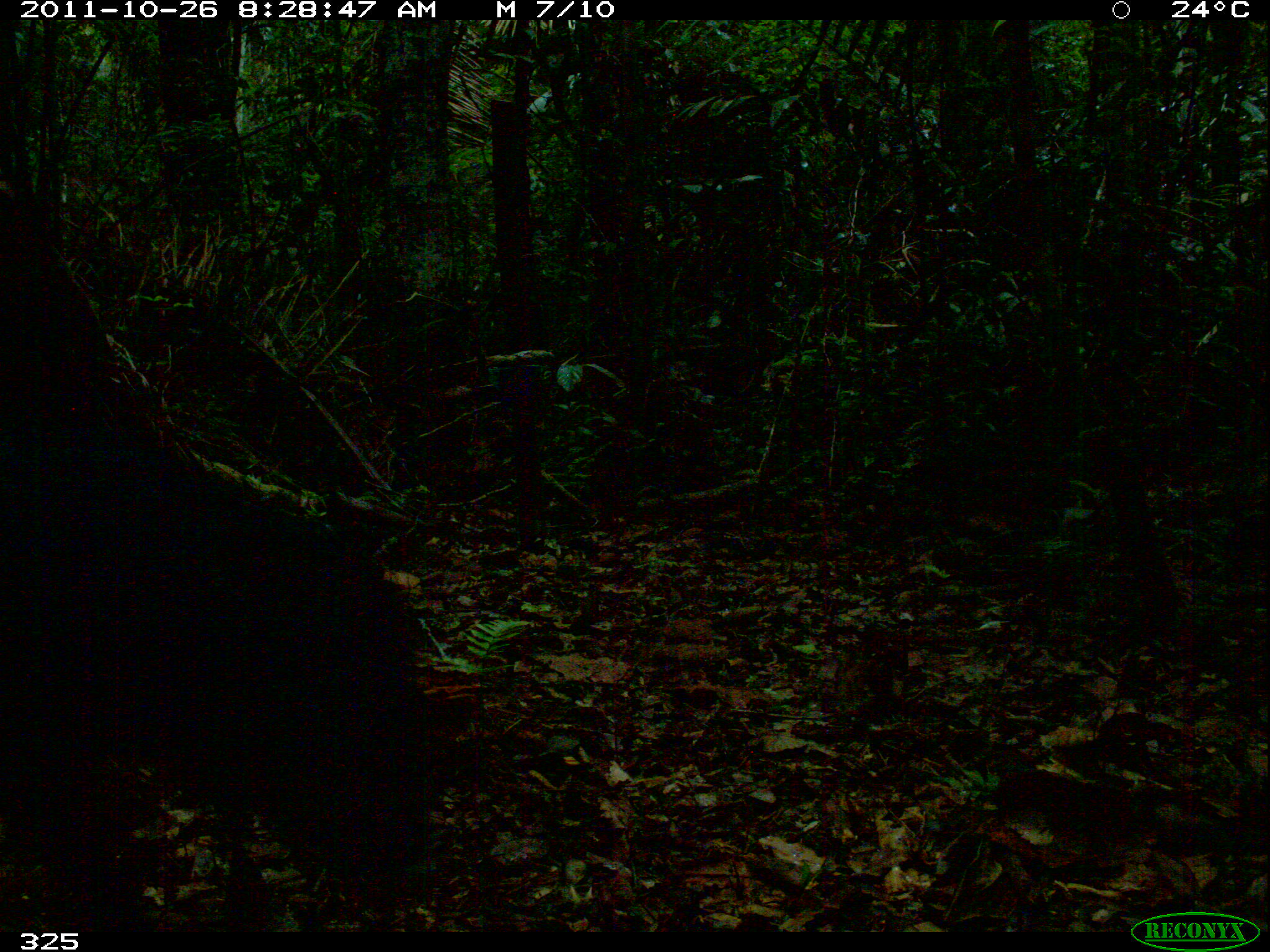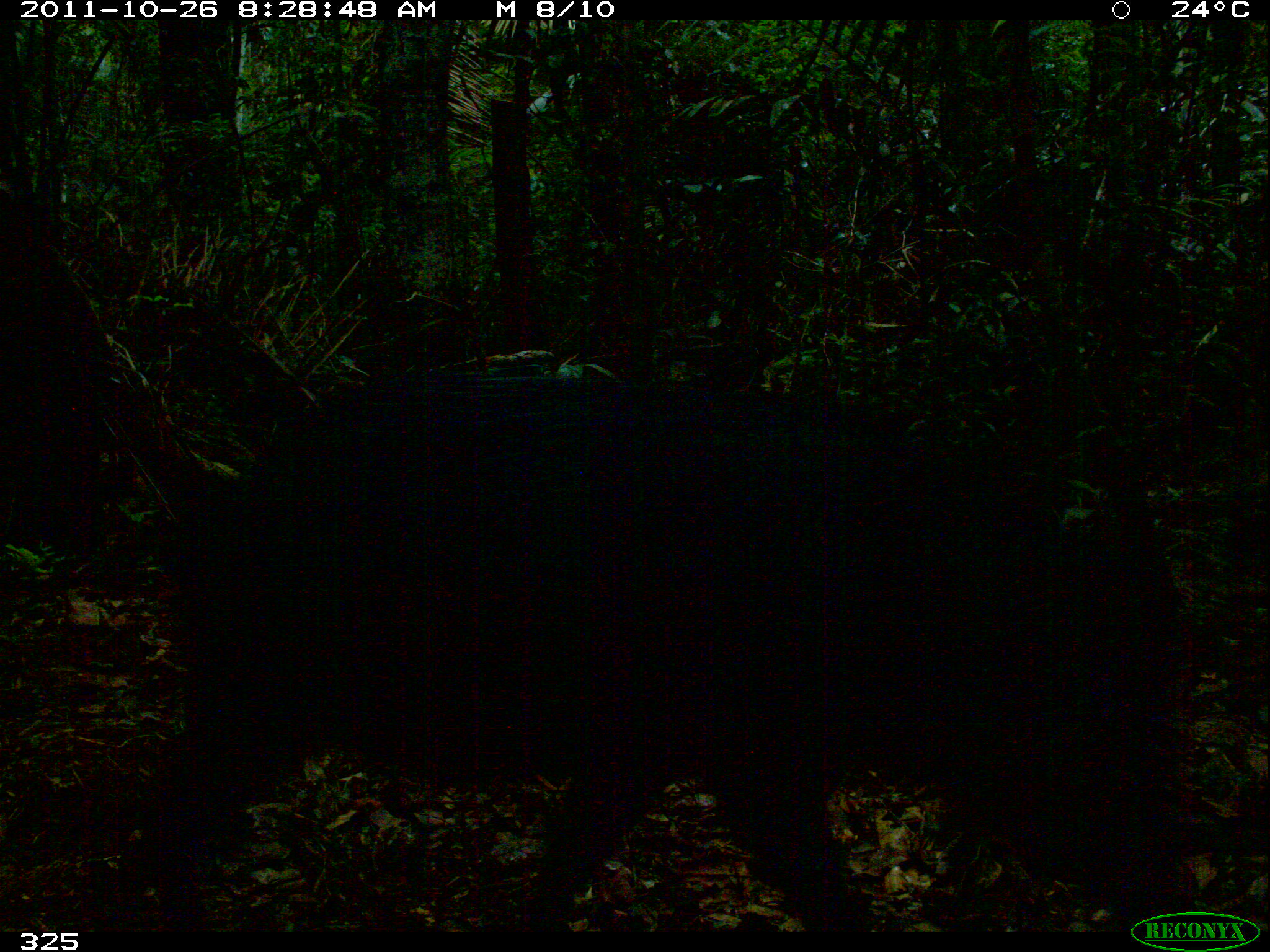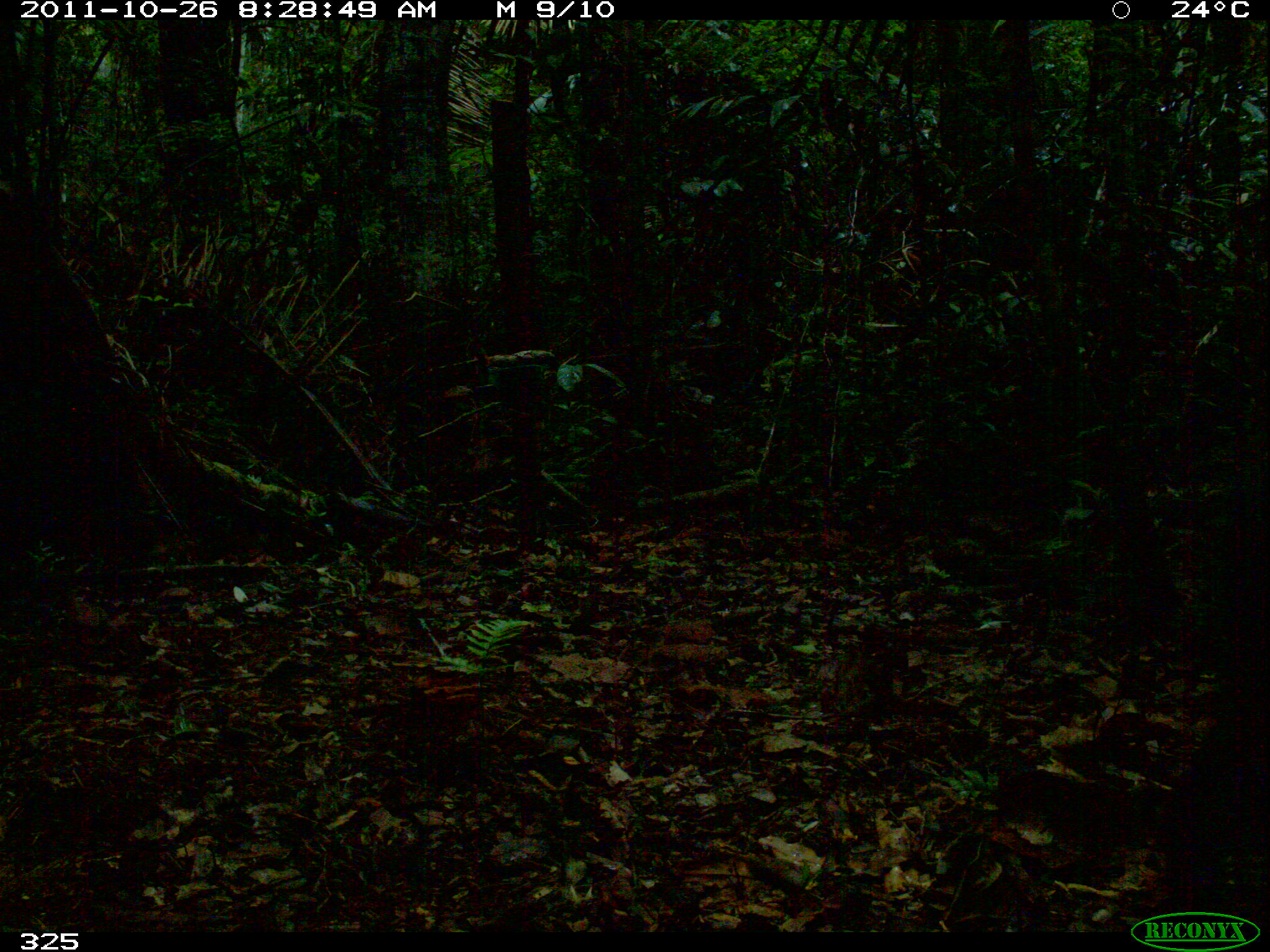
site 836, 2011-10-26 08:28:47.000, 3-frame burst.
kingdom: Animalia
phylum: Chordata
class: Mammalia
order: Artiodactyla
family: Tayassuidae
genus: Tayassu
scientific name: Tayassu pecari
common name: white-lipped peccary